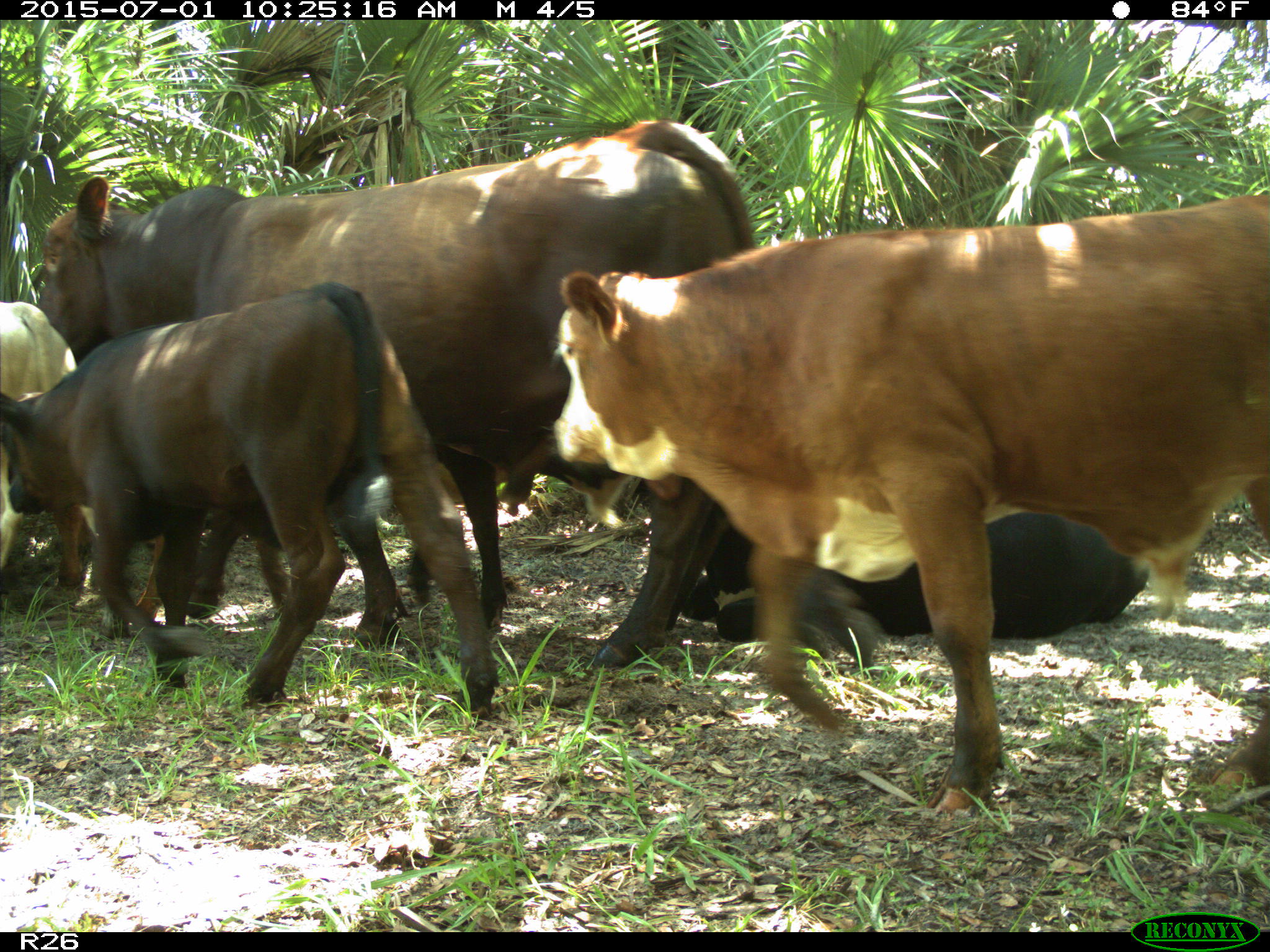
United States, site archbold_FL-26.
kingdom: Animalia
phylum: Chordata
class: Mammalia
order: Artiodactyla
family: Bovidae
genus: Bos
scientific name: Bos taurus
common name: domestic cow